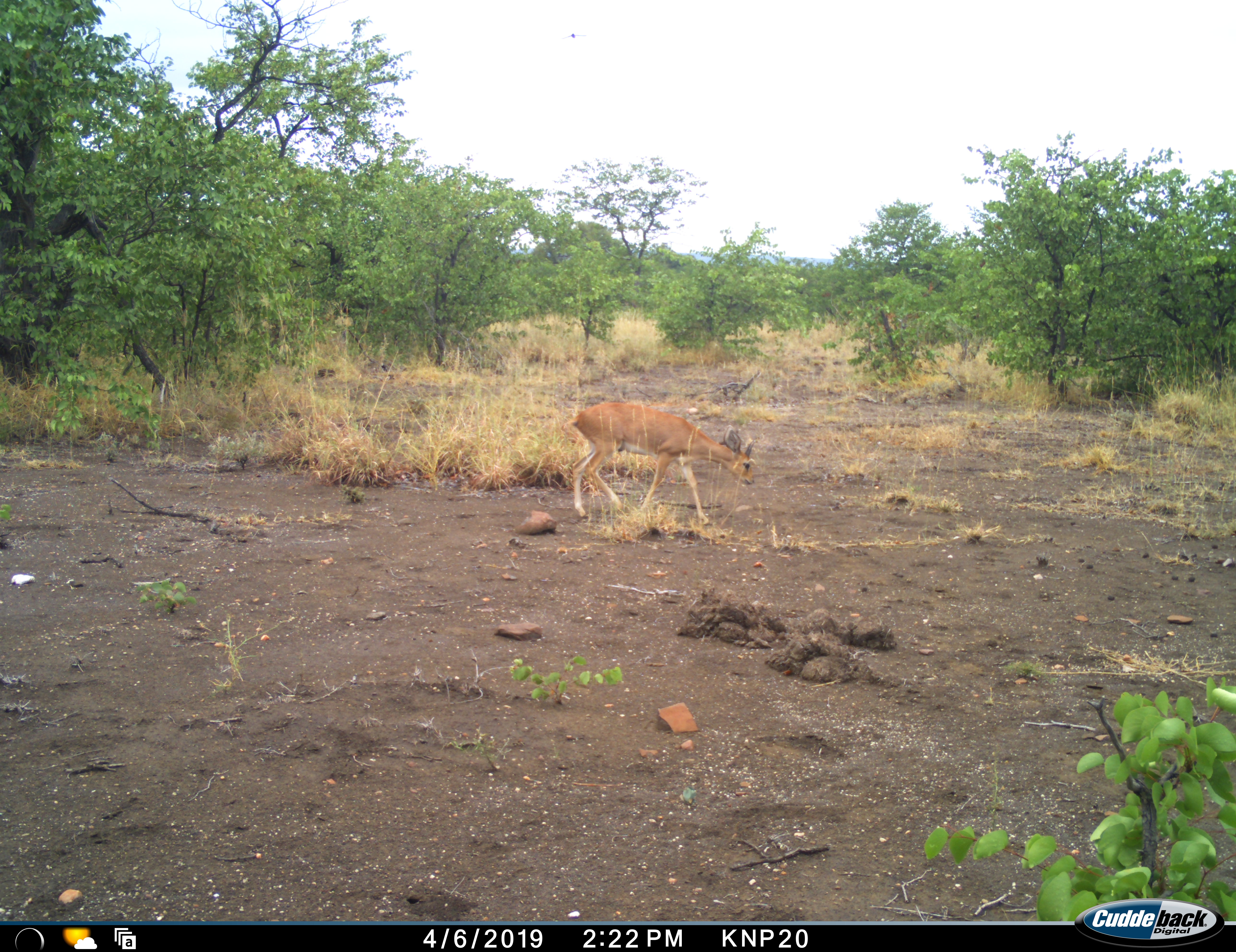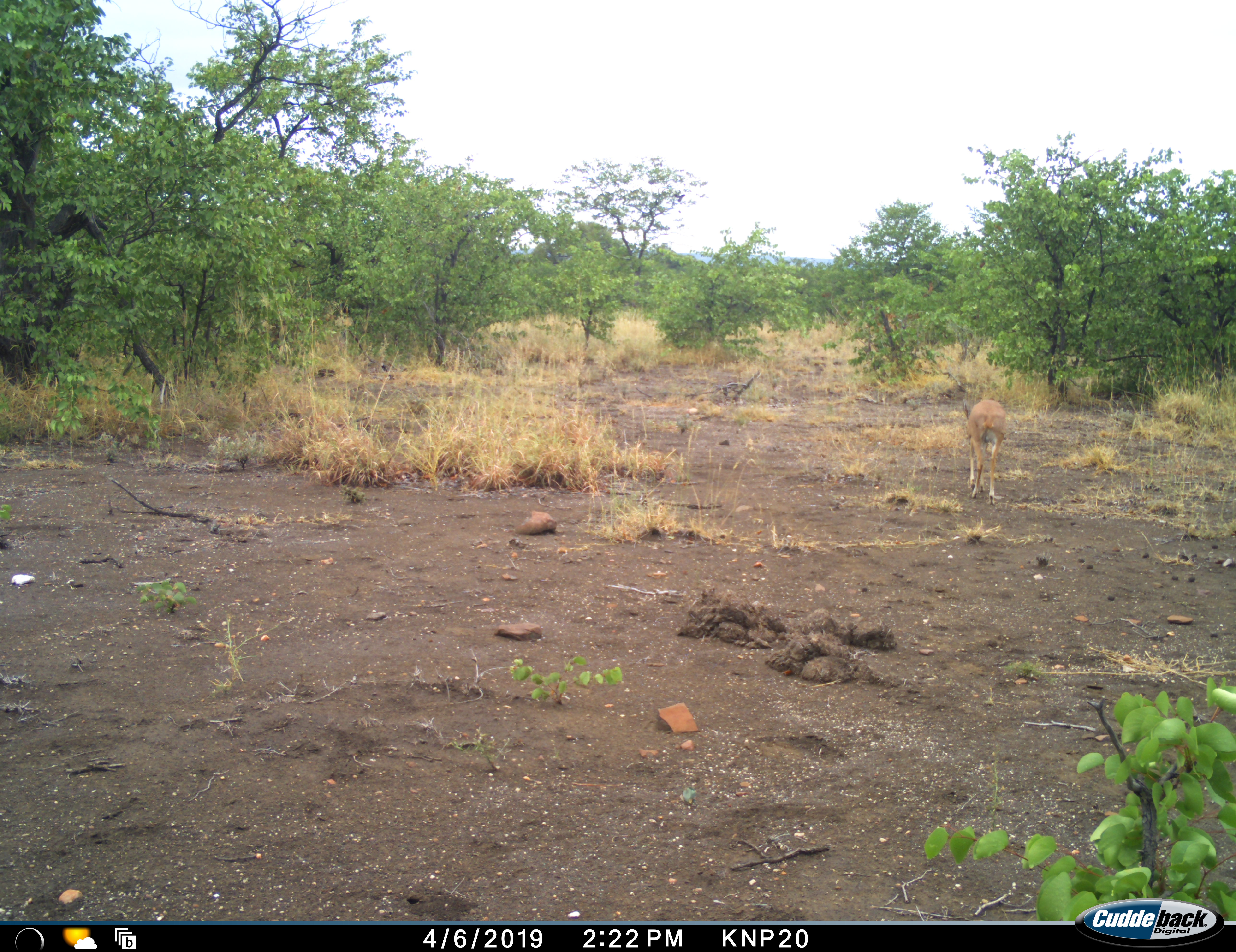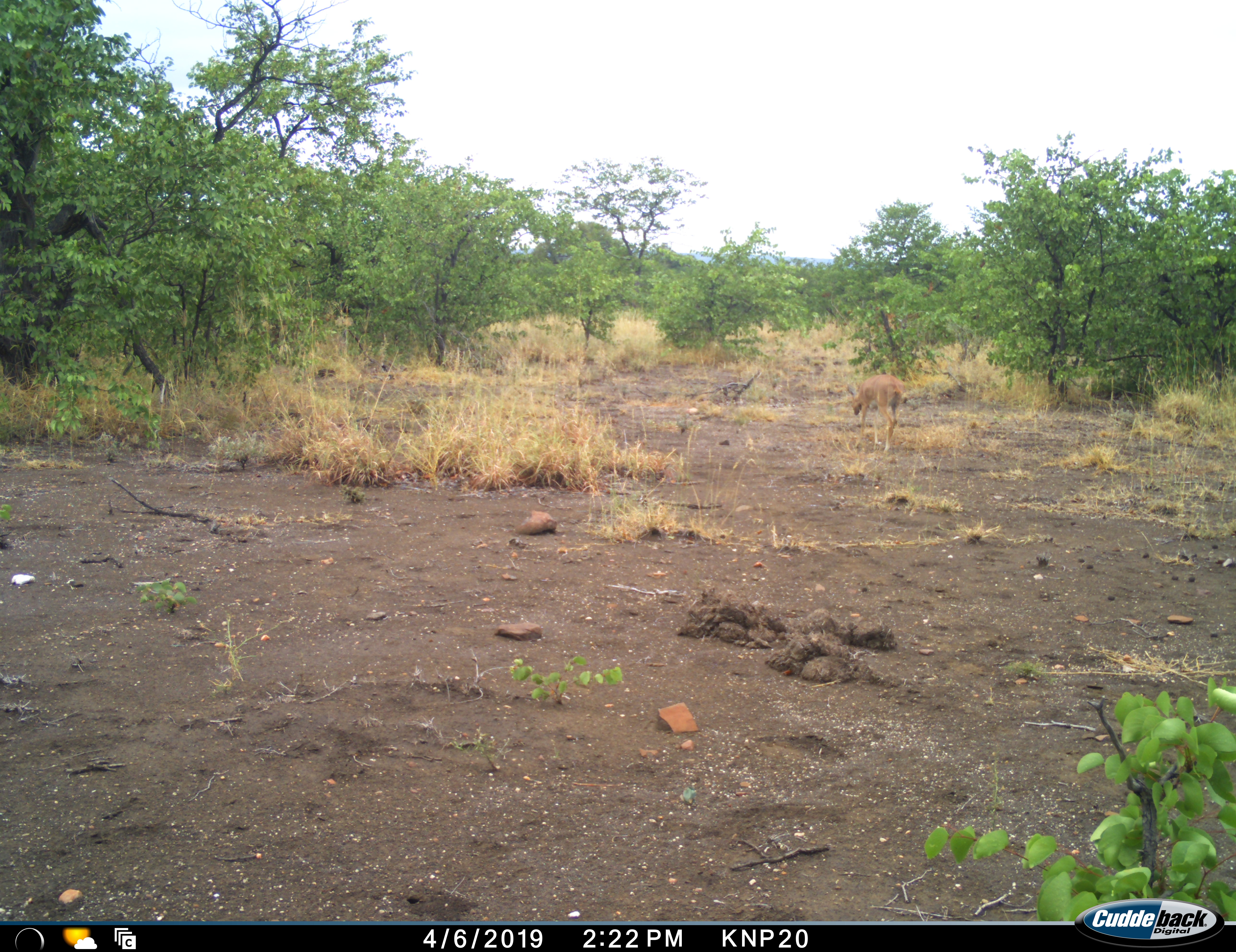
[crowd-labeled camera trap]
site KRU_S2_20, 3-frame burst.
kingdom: Animalia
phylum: Chordata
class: Mammalia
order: Artiodactyla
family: Bovidae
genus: Aepyceros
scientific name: Aepyceros melampus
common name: impala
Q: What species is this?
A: Impala (Aepyceros melampus).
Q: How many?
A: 1.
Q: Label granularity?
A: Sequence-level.